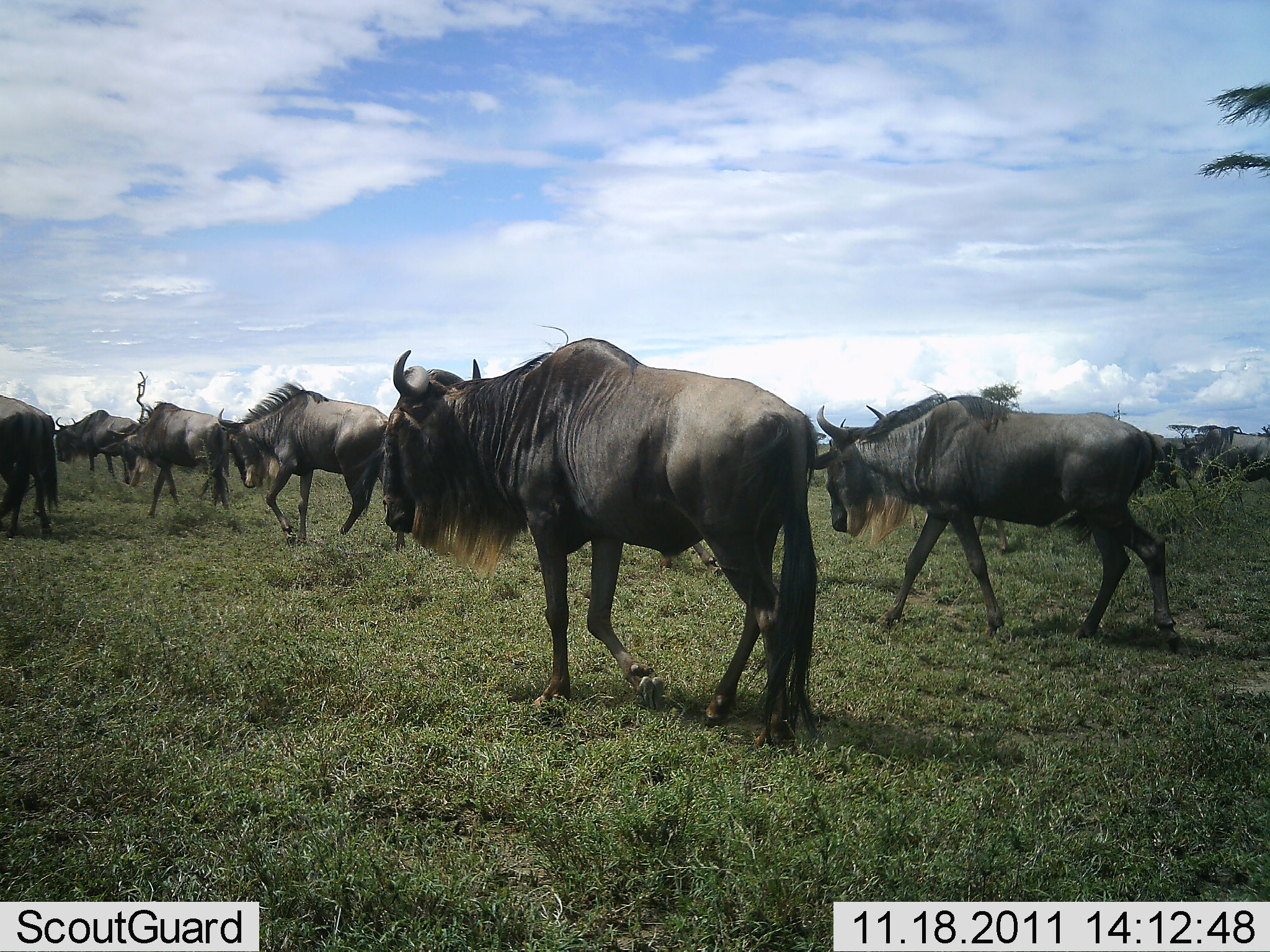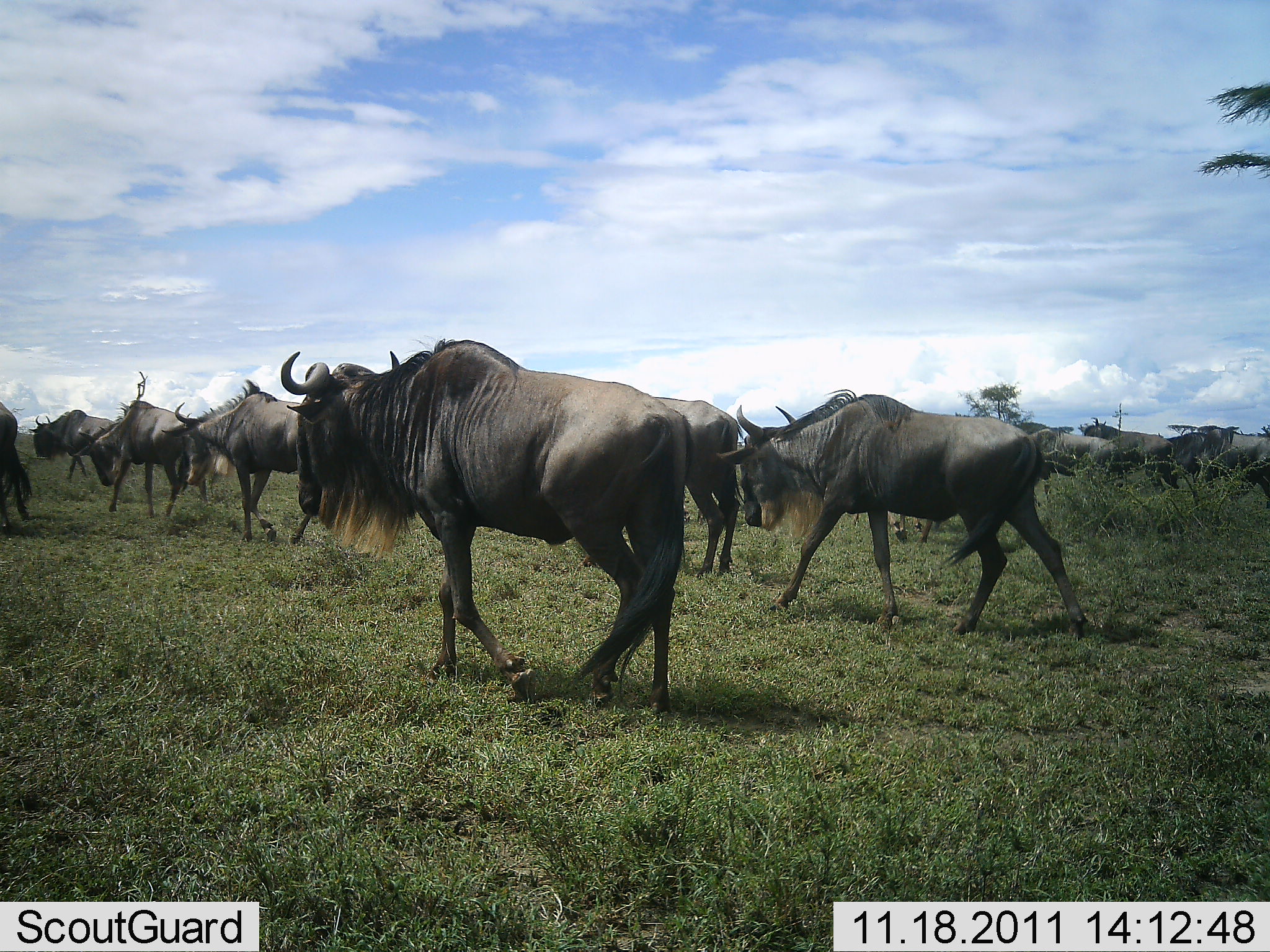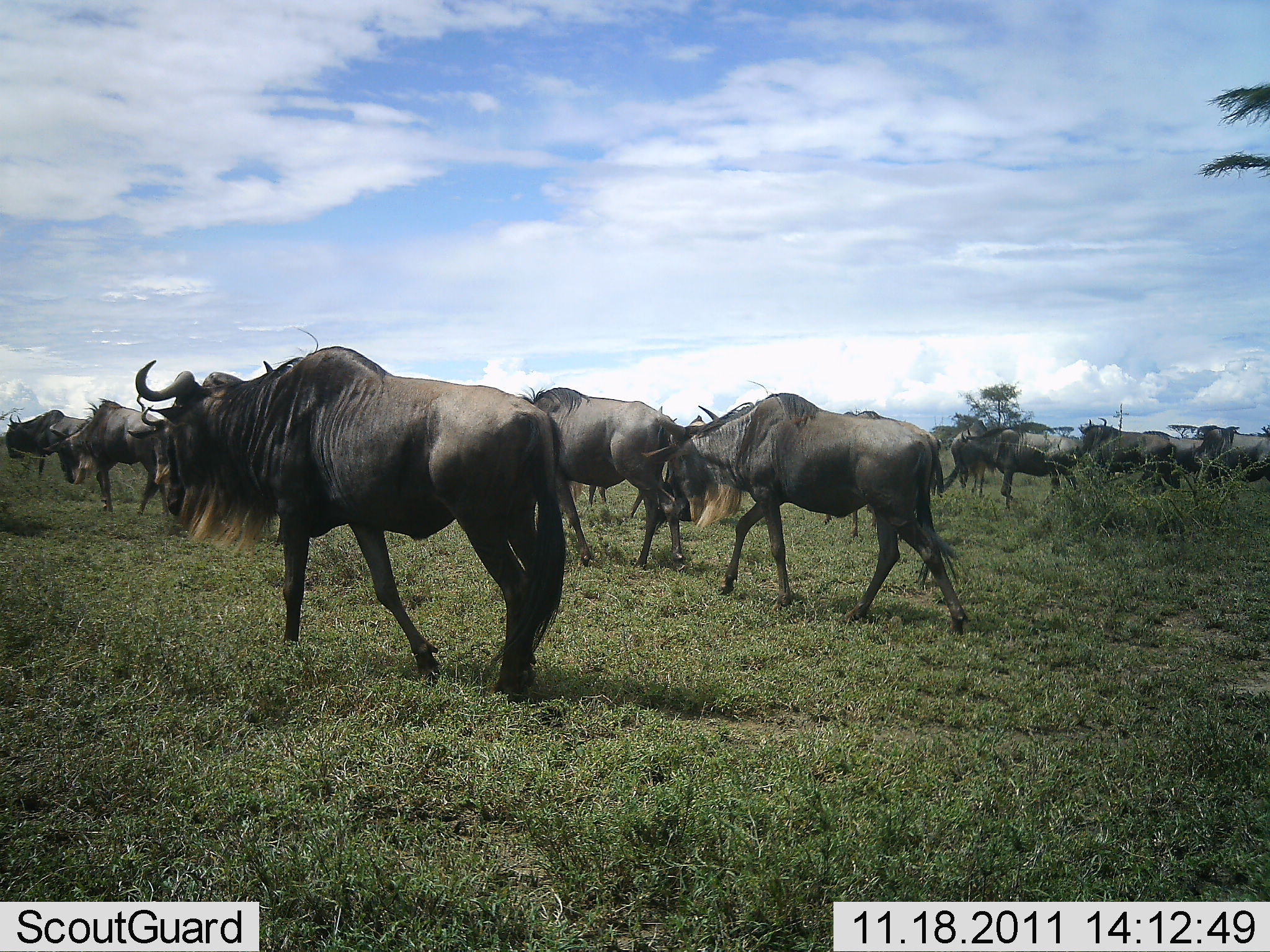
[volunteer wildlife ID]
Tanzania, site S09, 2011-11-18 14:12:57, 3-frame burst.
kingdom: Animalia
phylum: Chordata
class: Mammalia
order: Artiodactyla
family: Bovidae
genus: Connochaetes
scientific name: Connochaetes taurinus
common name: blue wildebeest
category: wildebeest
Wildebeest (blue wildebeest) (Connochaetes taurinus), count 11-50. Behavior (volunteer vote fractions): standing 8%, resting 0%, moving 100%, interacting 0%. Young present (vote fraction): 0%. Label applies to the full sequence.